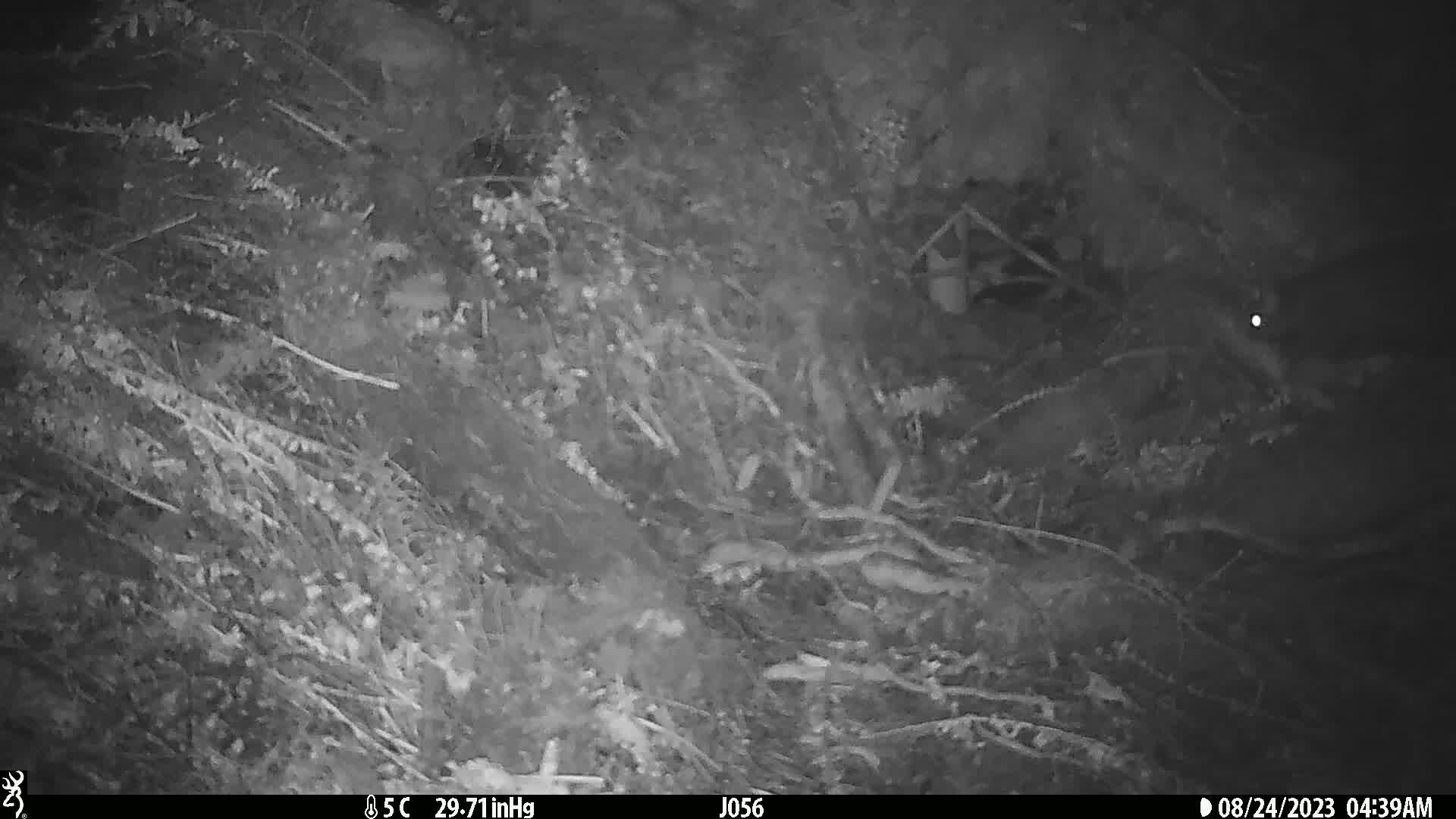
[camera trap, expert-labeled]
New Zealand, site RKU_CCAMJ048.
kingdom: Animalia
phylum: Chordata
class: Mammalia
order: Diprotodontia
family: Phalangeridae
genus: Trichosurus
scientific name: Trichosurus vulpecula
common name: common brushtail possum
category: possum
Possum (common brushtail possum) (Trichosurus vulpecula).